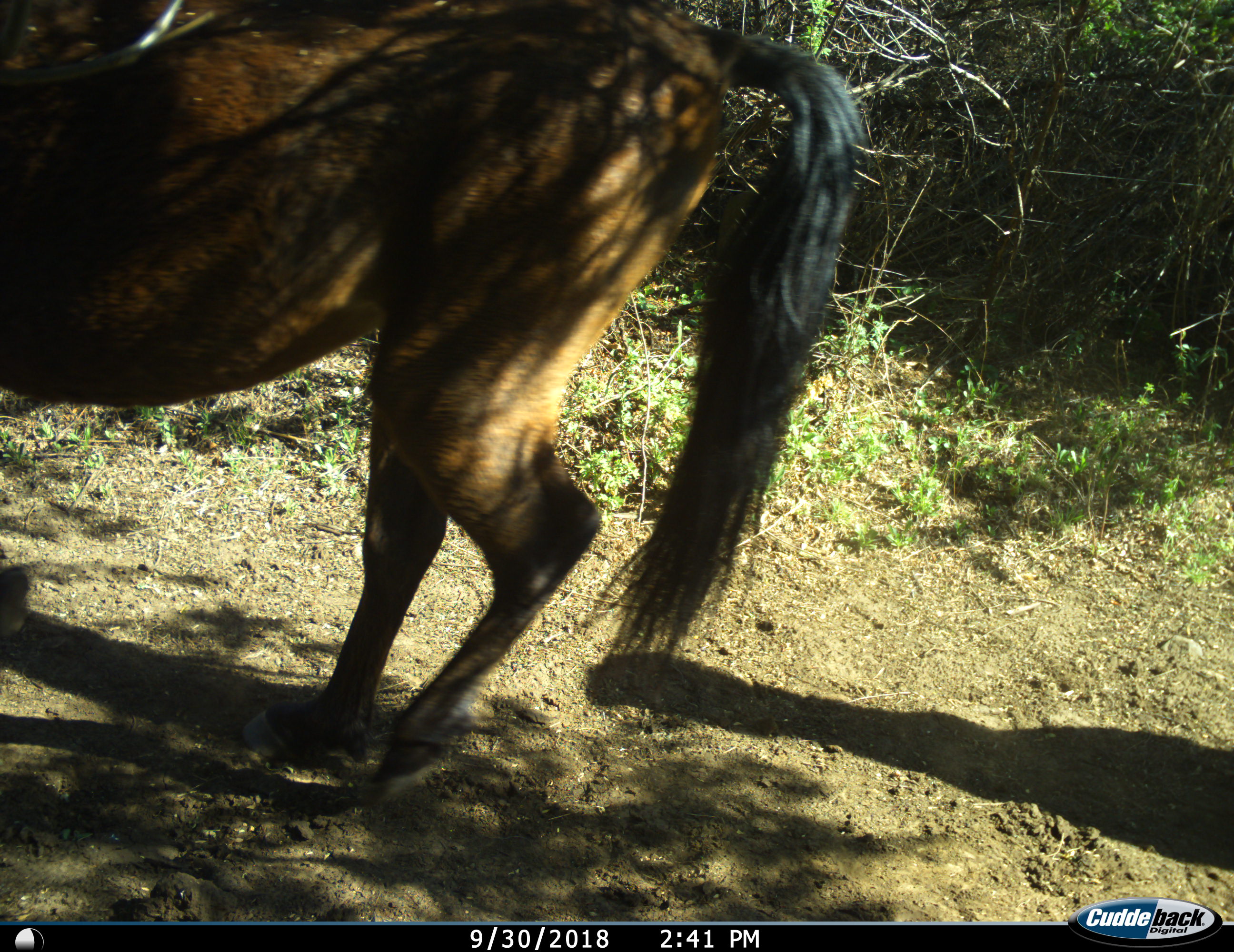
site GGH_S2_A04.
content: unidentified animal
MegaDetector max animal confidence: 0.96